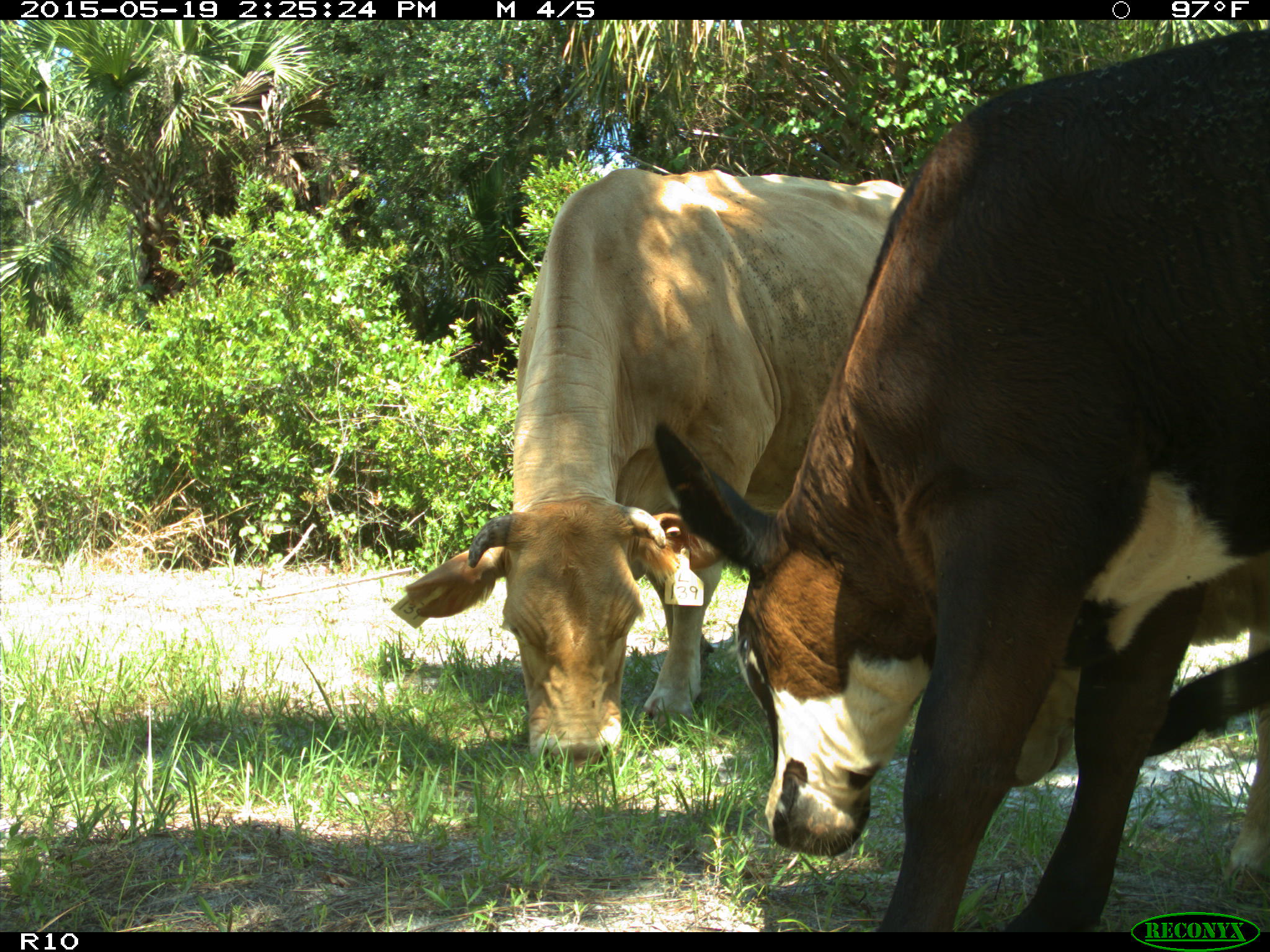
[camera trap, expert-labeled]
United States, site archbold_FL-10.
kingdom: Animalia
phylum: Chordata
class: Mammalia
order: Artiodactyla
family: Bovidae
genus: Bos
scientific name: Bos taurus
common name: domestic cow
Bos taurus (domestic cow).